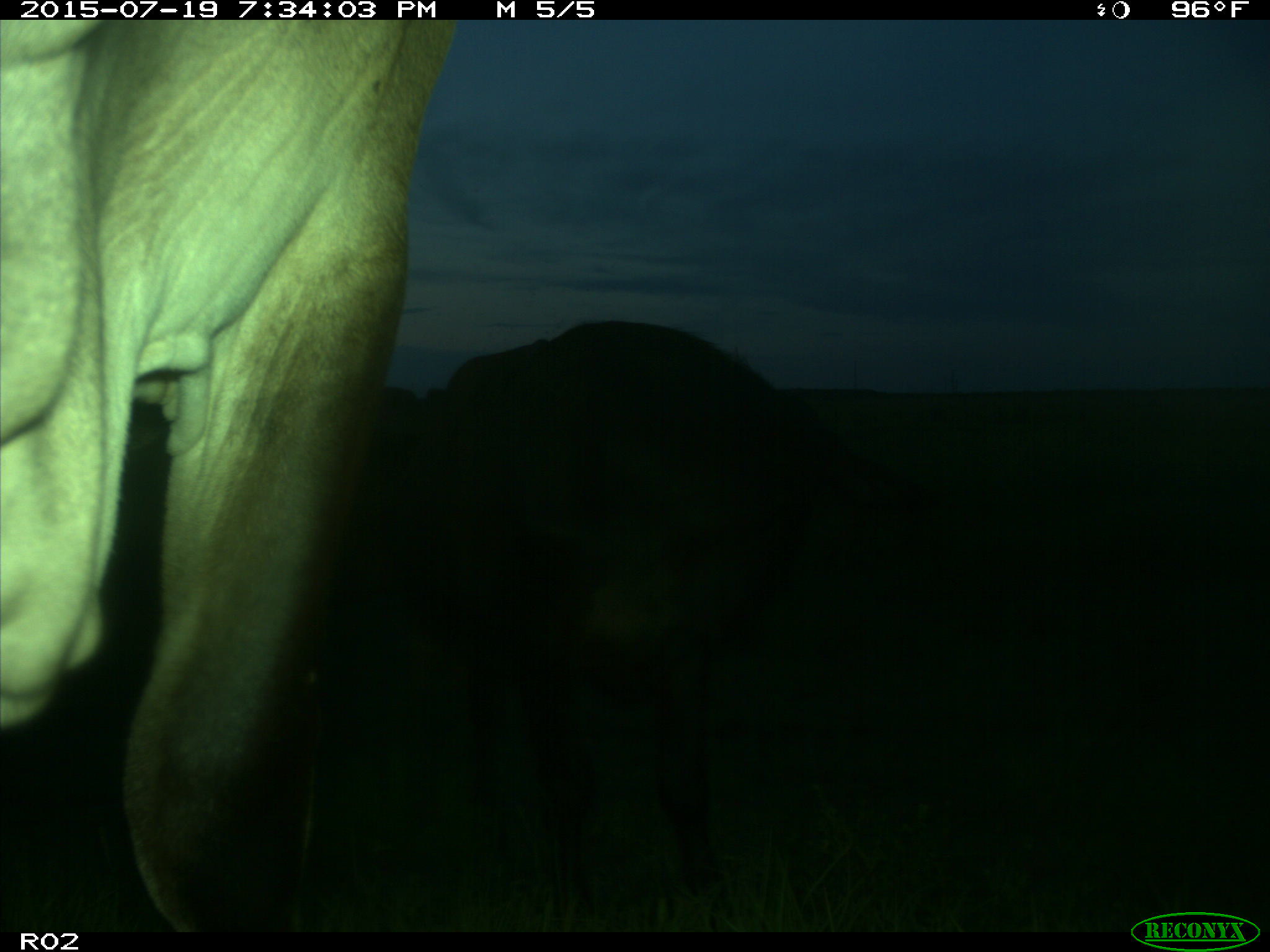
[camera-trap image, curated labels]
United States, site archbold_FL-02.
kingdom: Animalia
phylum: Chordata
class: Mammalia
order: Artiodactyla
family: Bovidae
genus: Bos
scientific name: Bos taurus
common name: domestic cow